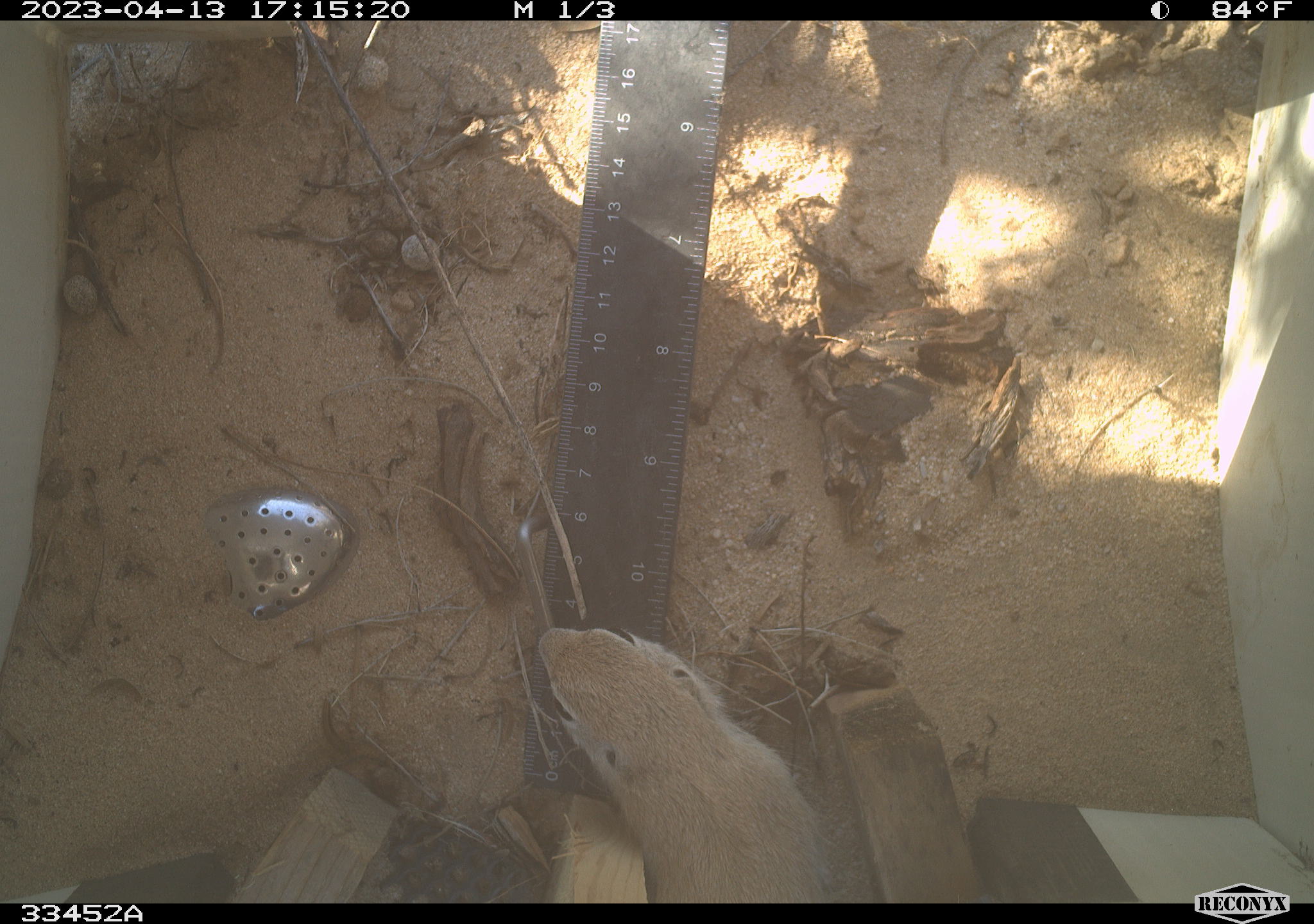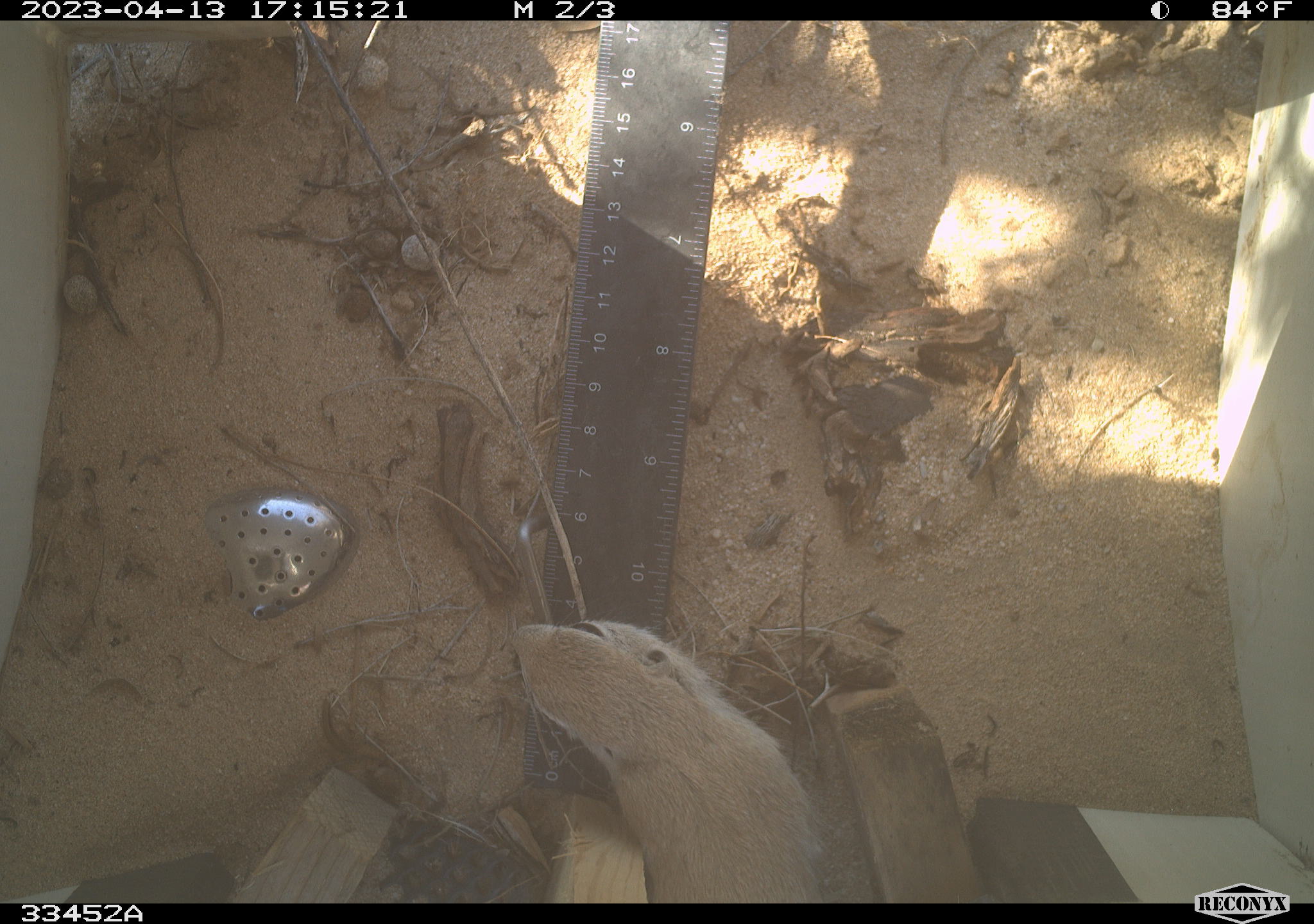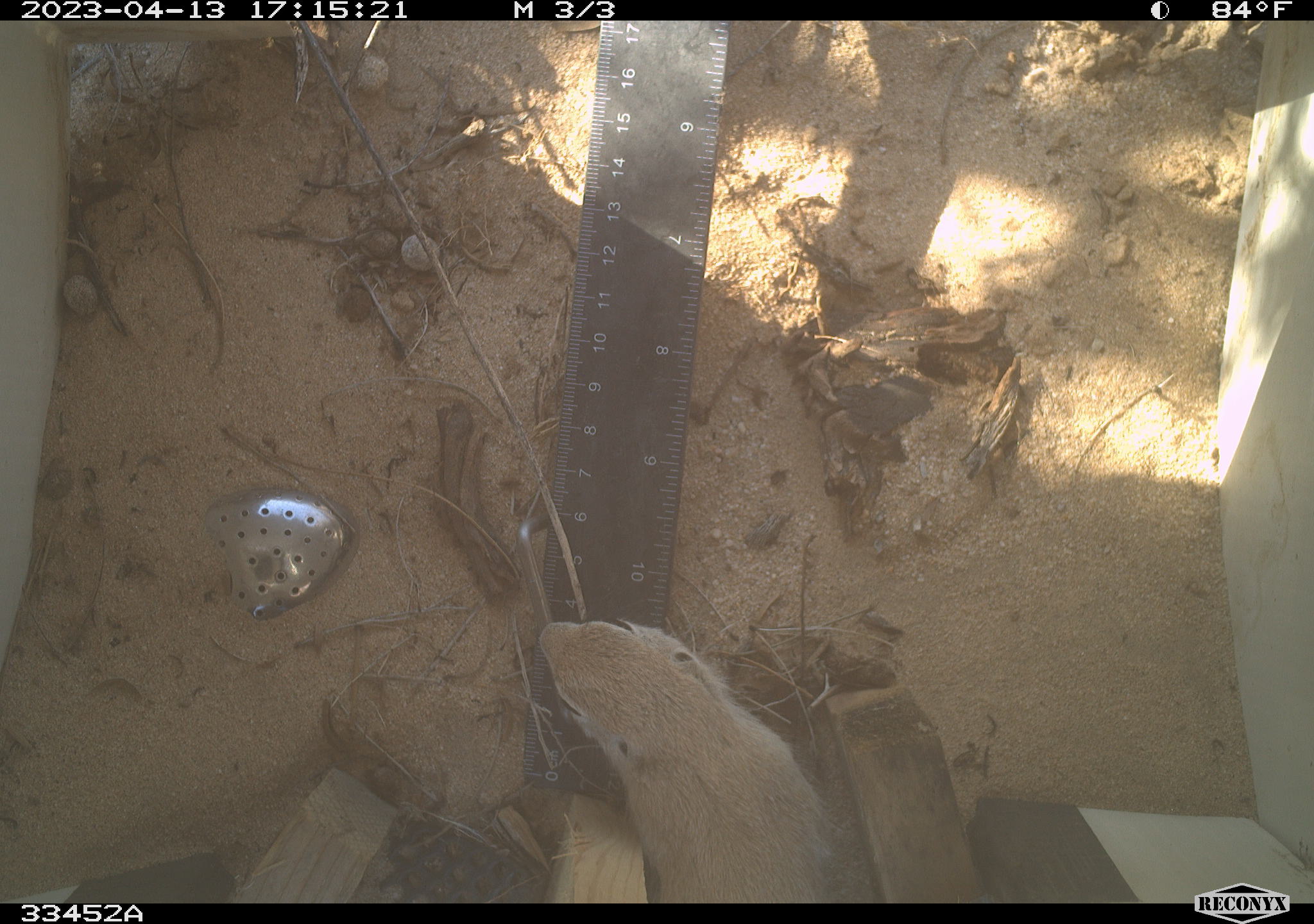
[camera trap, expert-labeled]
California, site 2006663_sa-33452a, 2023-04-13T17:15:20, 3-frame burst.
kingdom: Animalia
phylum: Chordata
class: Mammalia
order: Rodentia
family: Sciuridae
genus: Xerospermophilus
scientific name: Xerospermophilus tereticaudus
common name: round-tailed ground squirrel